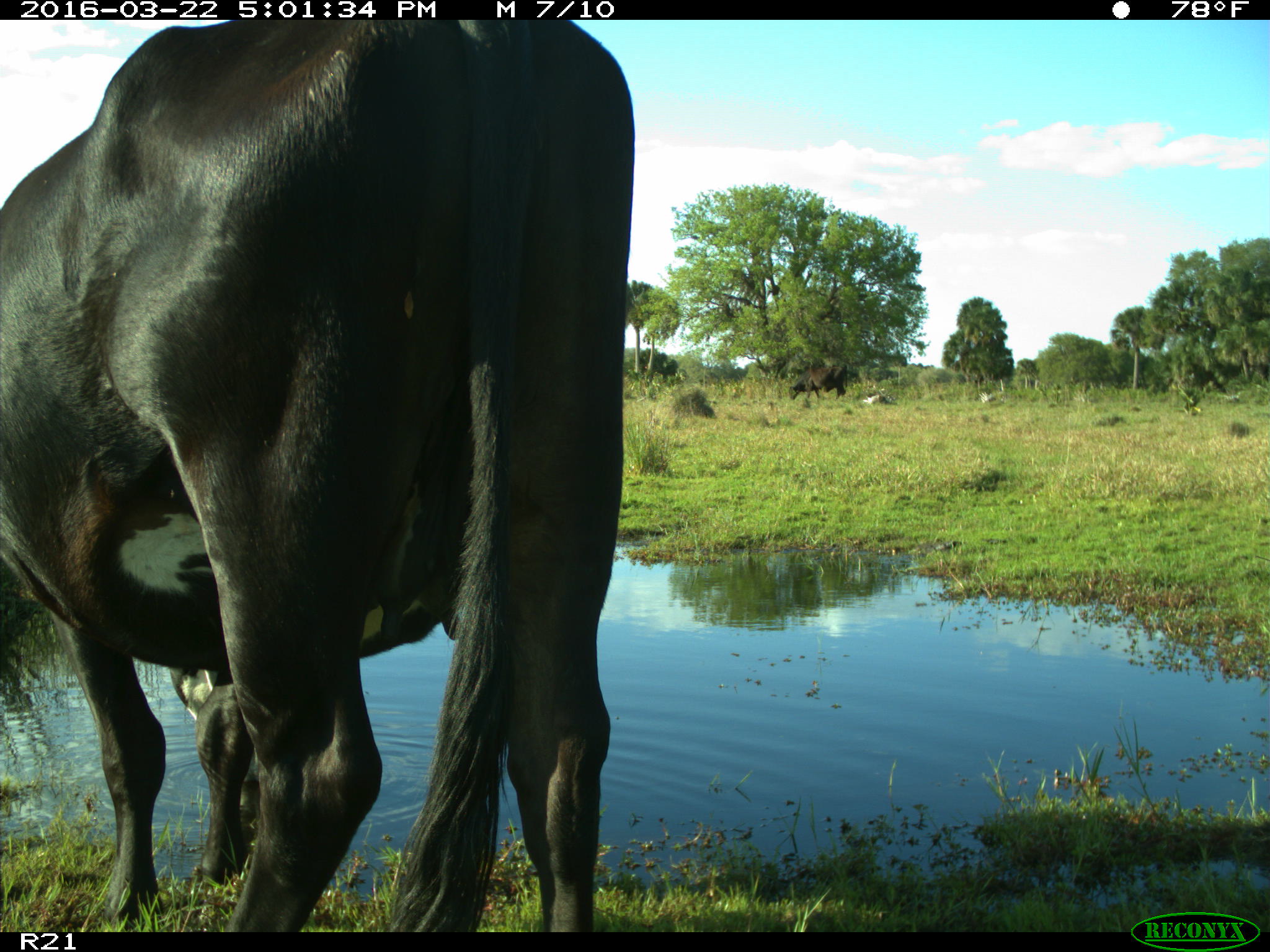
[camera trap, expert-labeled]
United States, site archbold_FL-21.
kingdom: Animalia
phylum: Chordata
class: Mammalia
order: Artiodactyla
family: Bovidae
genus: Bos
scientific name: Bos taurus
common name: domestic cow